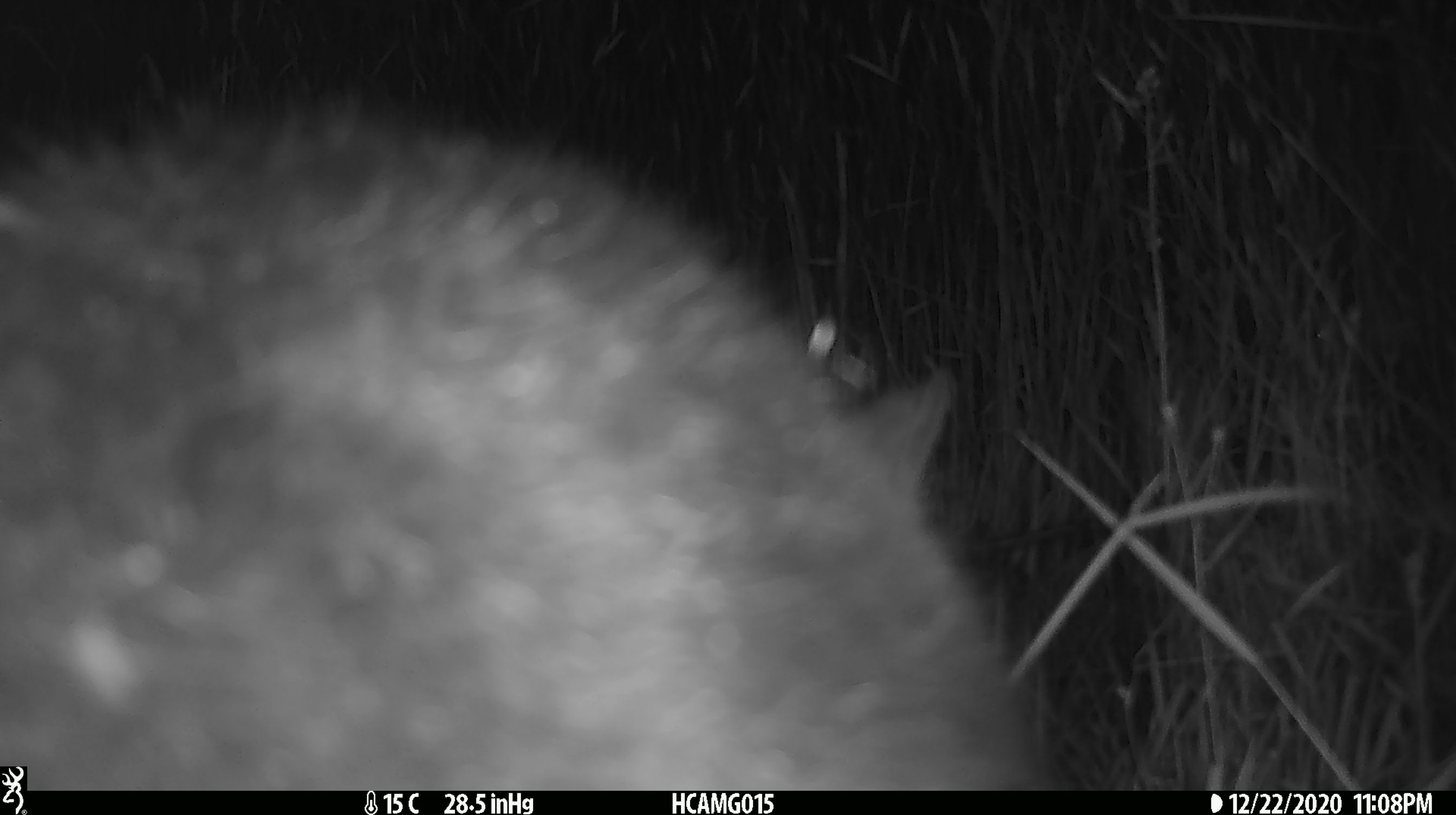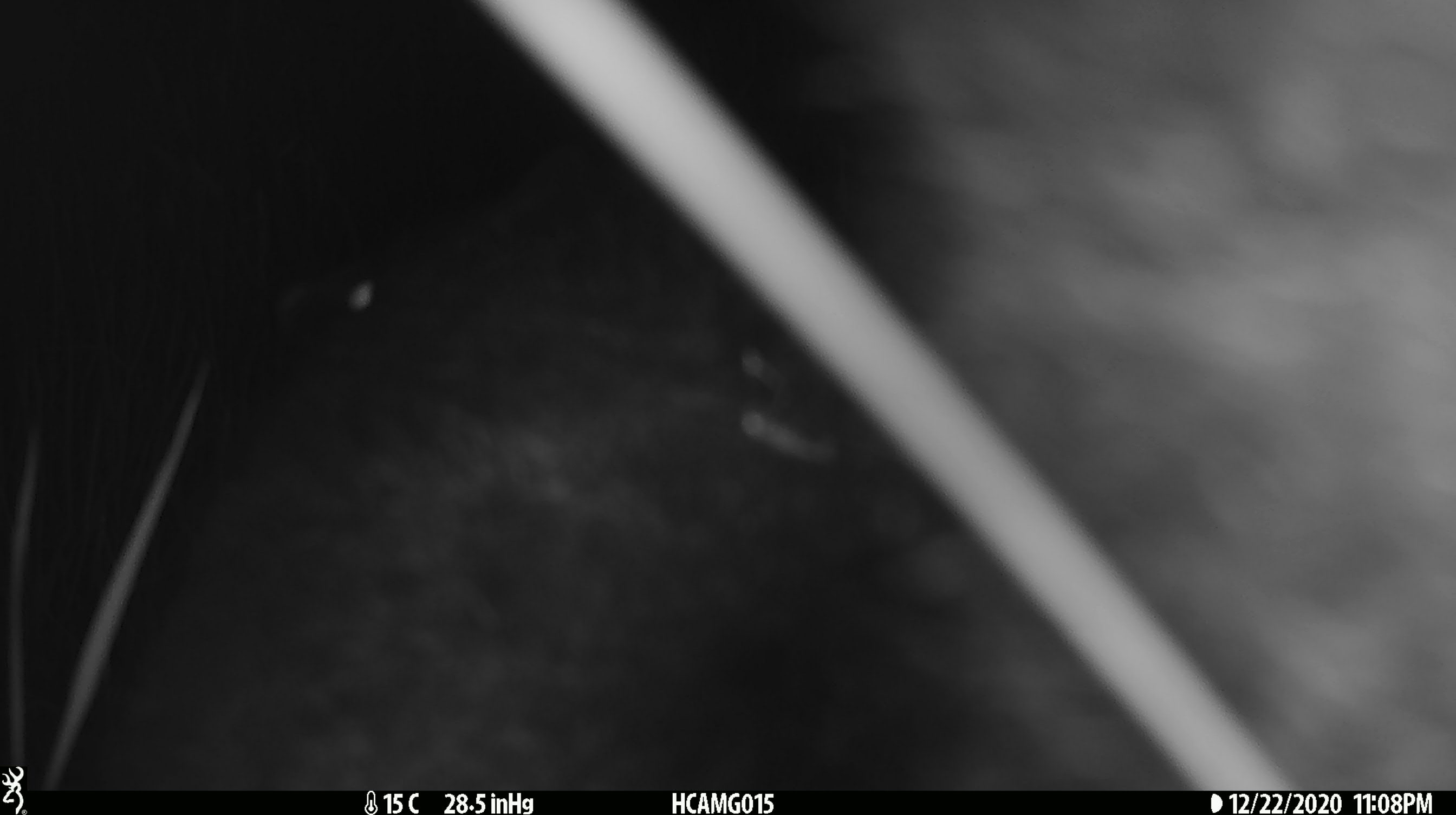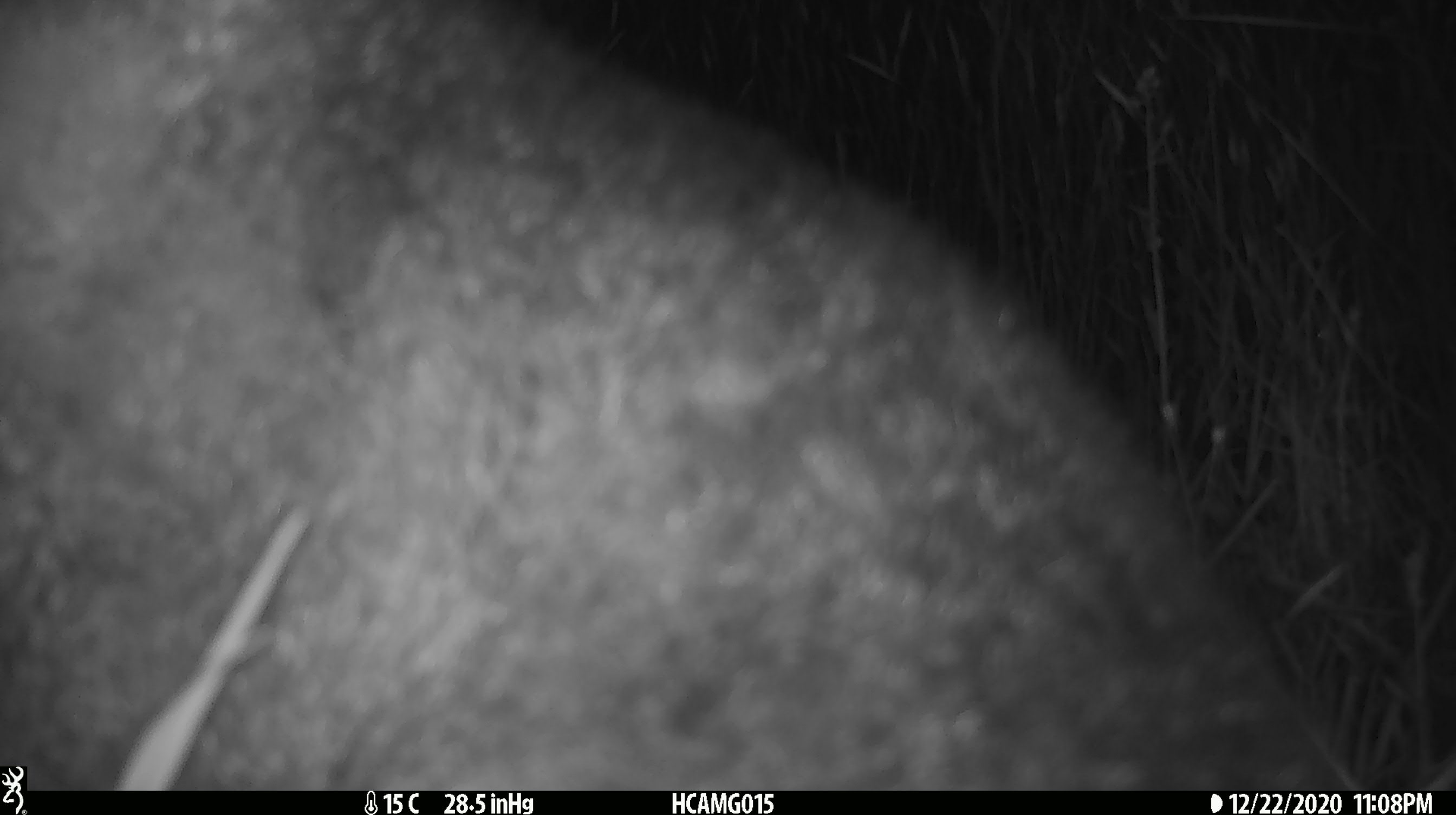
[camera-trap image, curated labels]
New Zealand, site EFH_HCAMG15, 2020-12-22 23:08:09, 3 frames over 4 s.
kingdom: Animalia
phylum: Chordata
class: Mammalia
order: Diprotodontia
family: Phalangeridae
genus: Trichosurus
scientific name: Trichosurus vulpecula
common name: common brushtail possum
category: possum